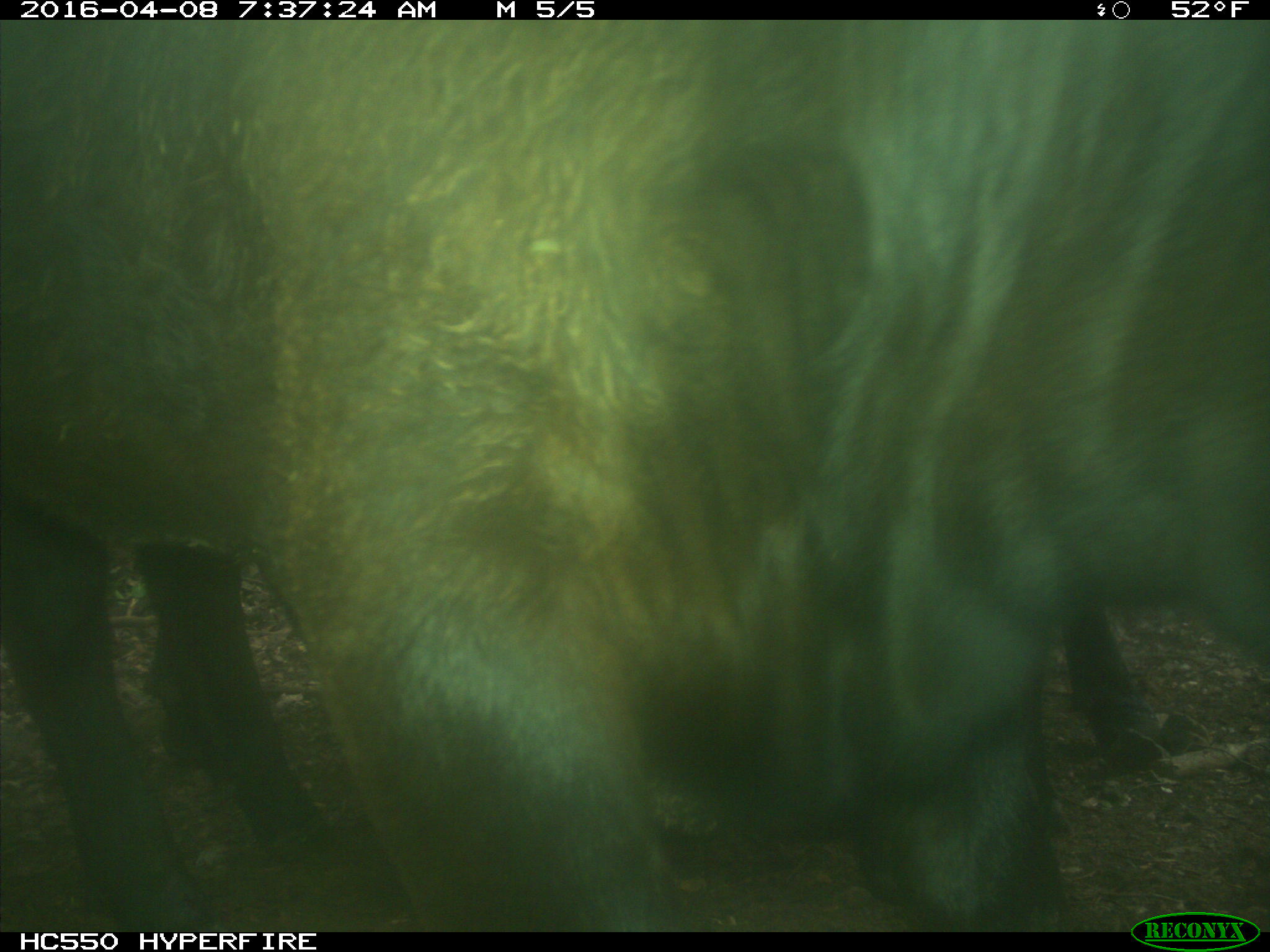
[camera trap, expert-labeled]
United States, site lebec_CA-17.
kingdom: Animalia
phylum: Chordata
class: Mammalia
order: Artiodactyla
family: Bovidae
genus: Bos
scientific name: Bos taurus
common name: domestic cow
Bos taurus (domestic cow).